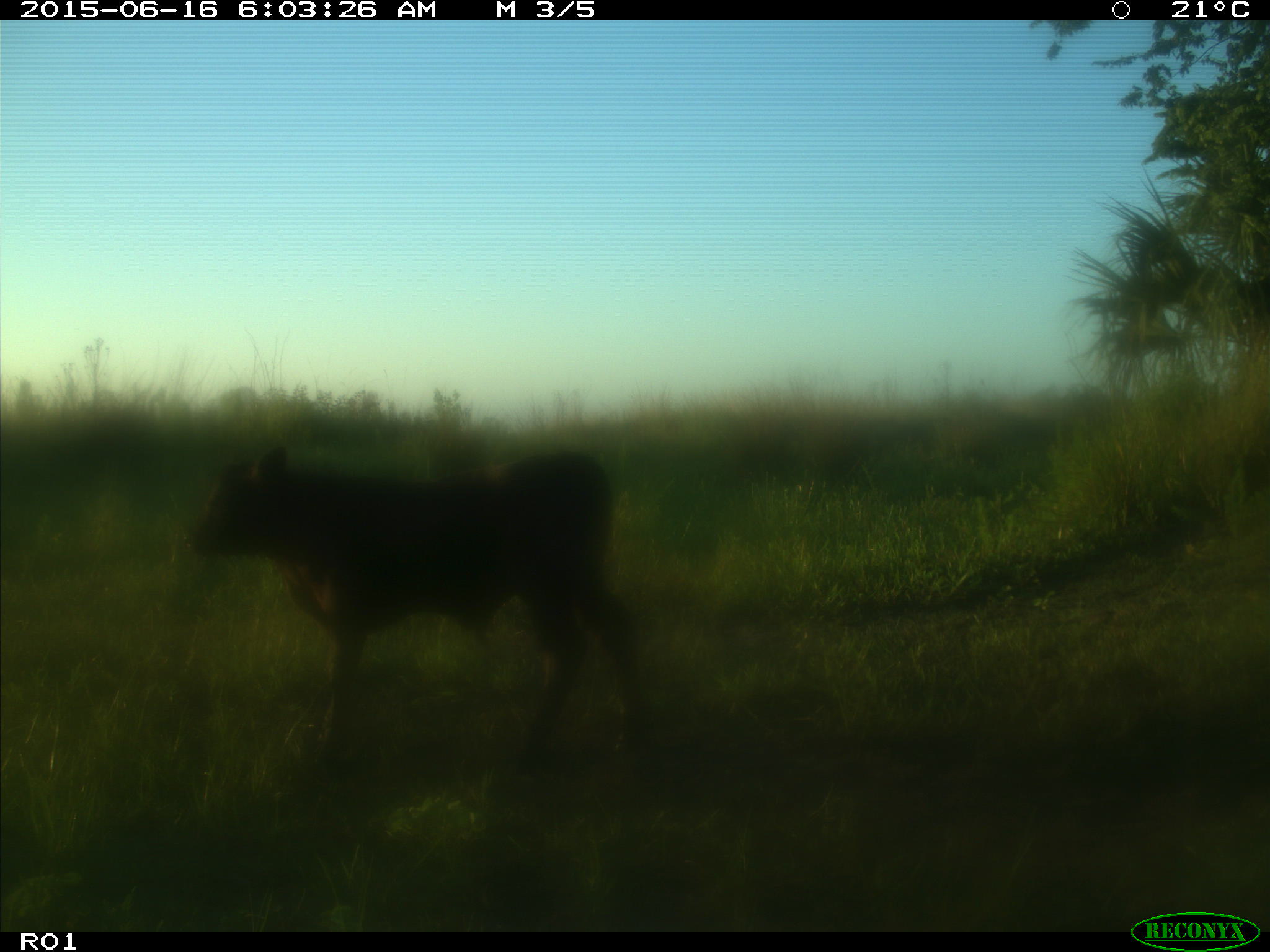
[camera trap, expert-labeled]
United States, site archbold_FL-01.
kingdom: Animalia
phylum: Chordata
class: Mammalia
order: Artiodactyla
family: Bovidae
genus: Bos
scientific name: Bos taurus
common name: domestic cow